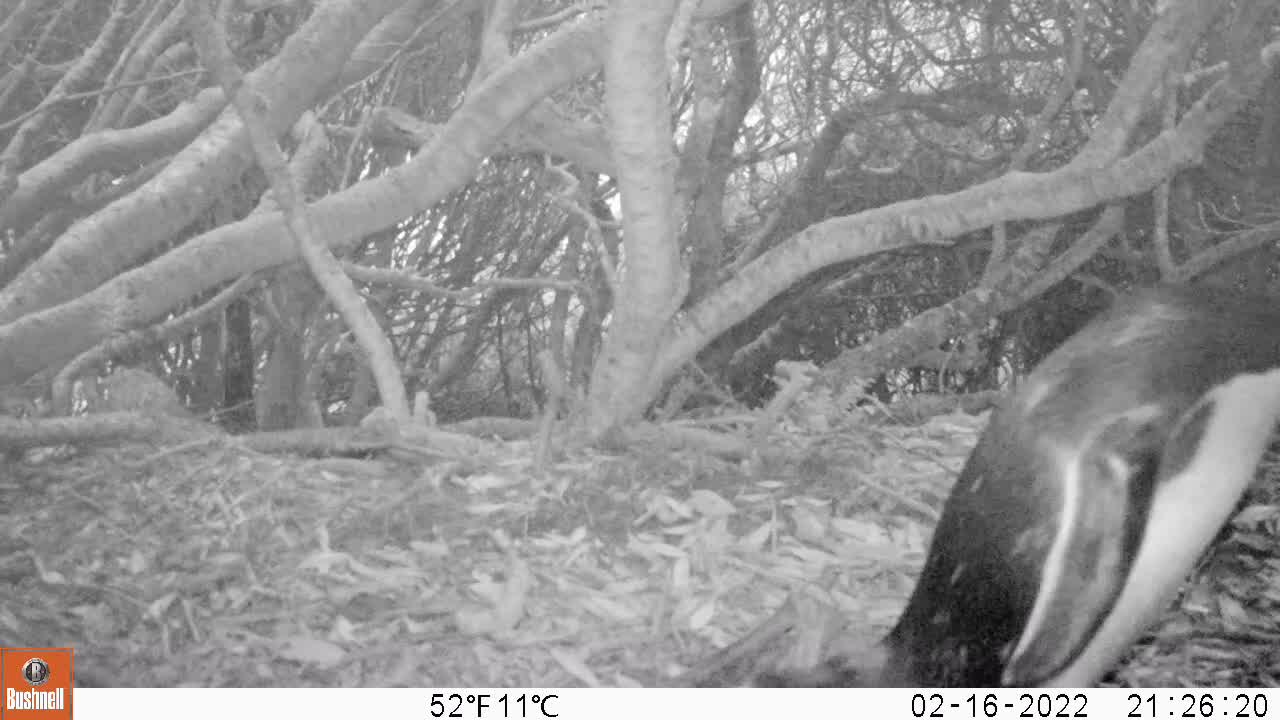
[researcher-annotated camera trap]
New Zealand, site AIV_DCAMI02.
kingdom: Animalia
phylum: Chordata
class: Aves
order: Sphenisciformes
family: Spheniscidae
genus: Megadyptes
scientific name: Megadyptes antipodes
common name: yellow-eyed penguin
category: yellow eyed penguin